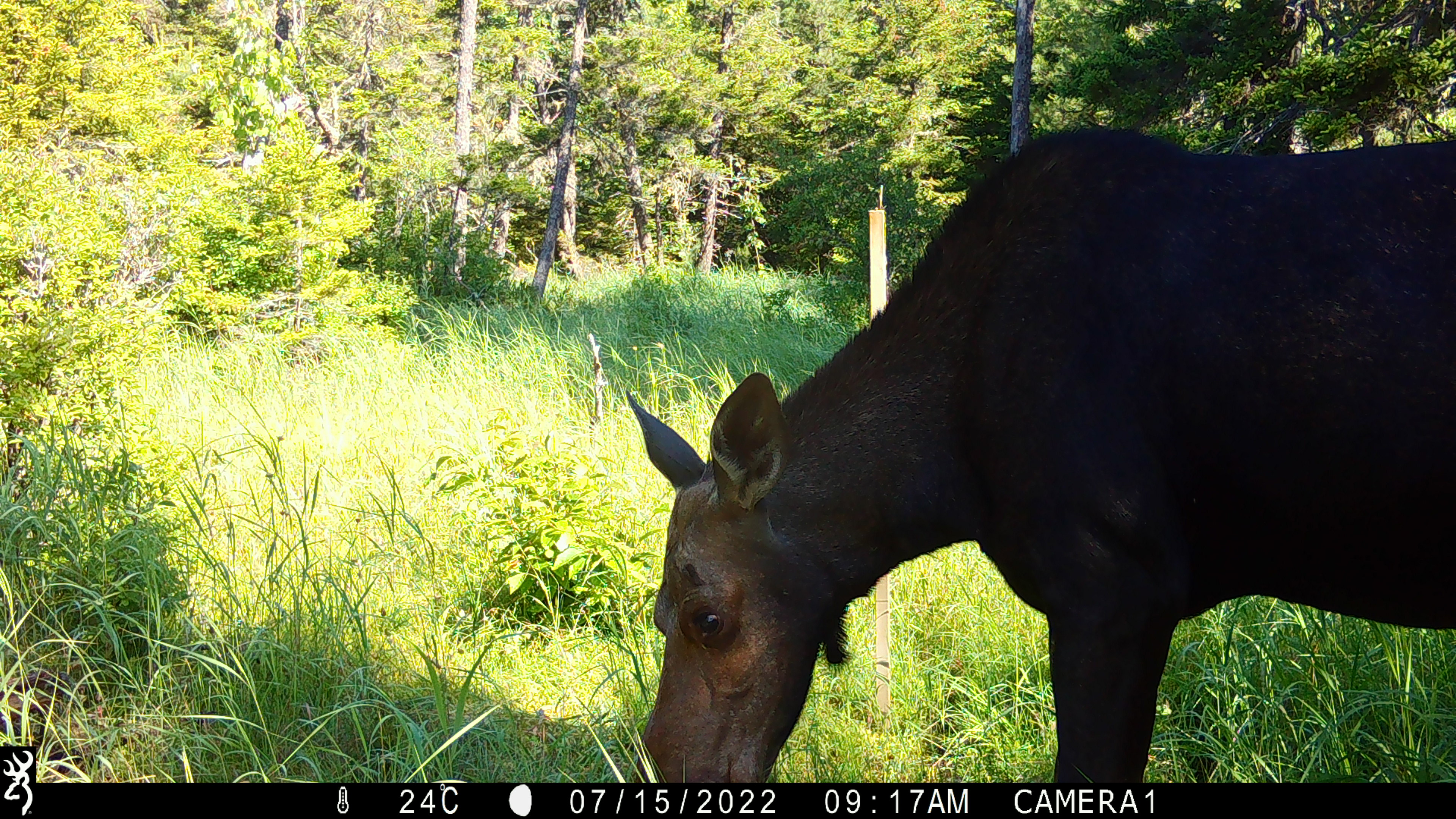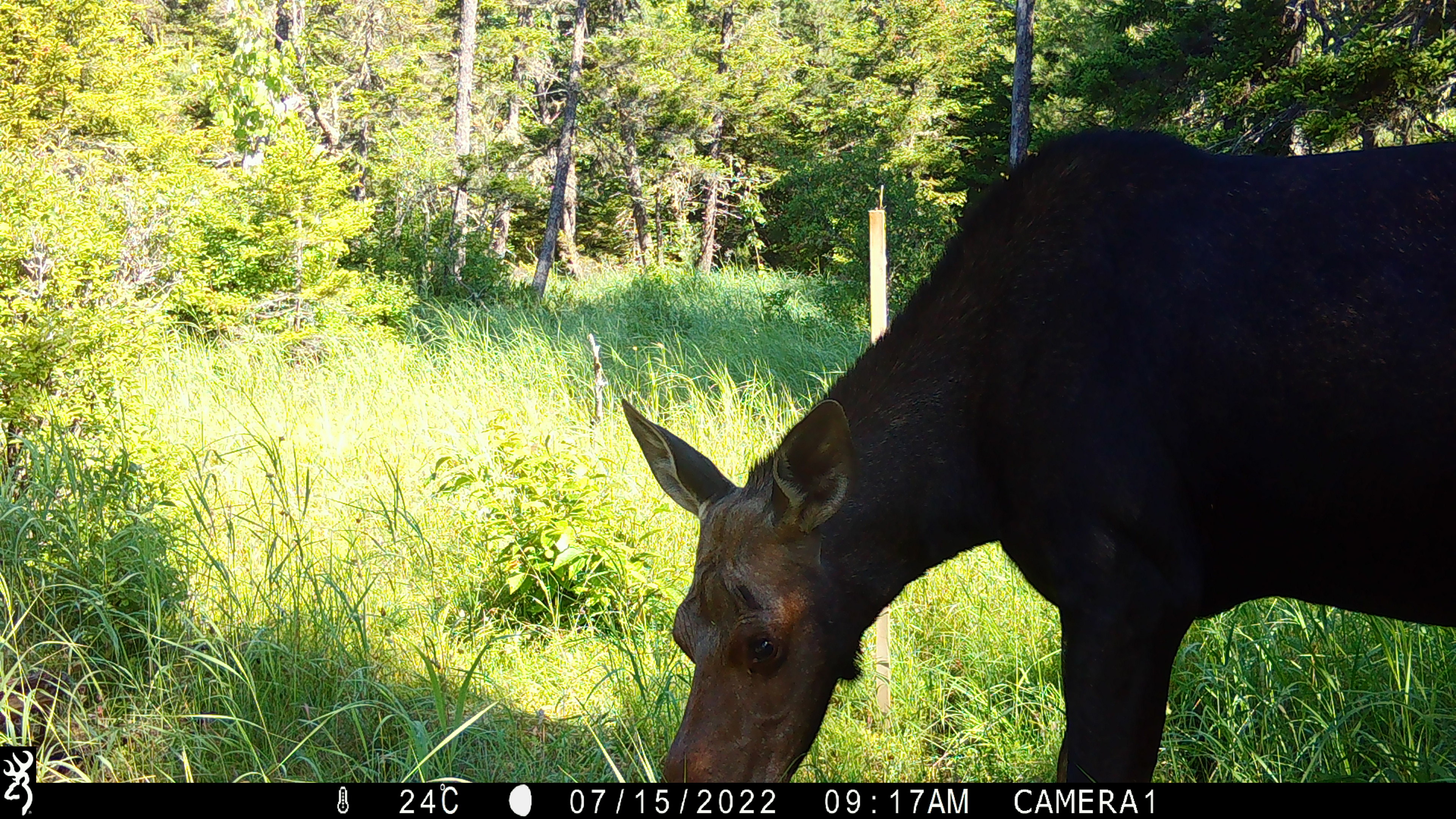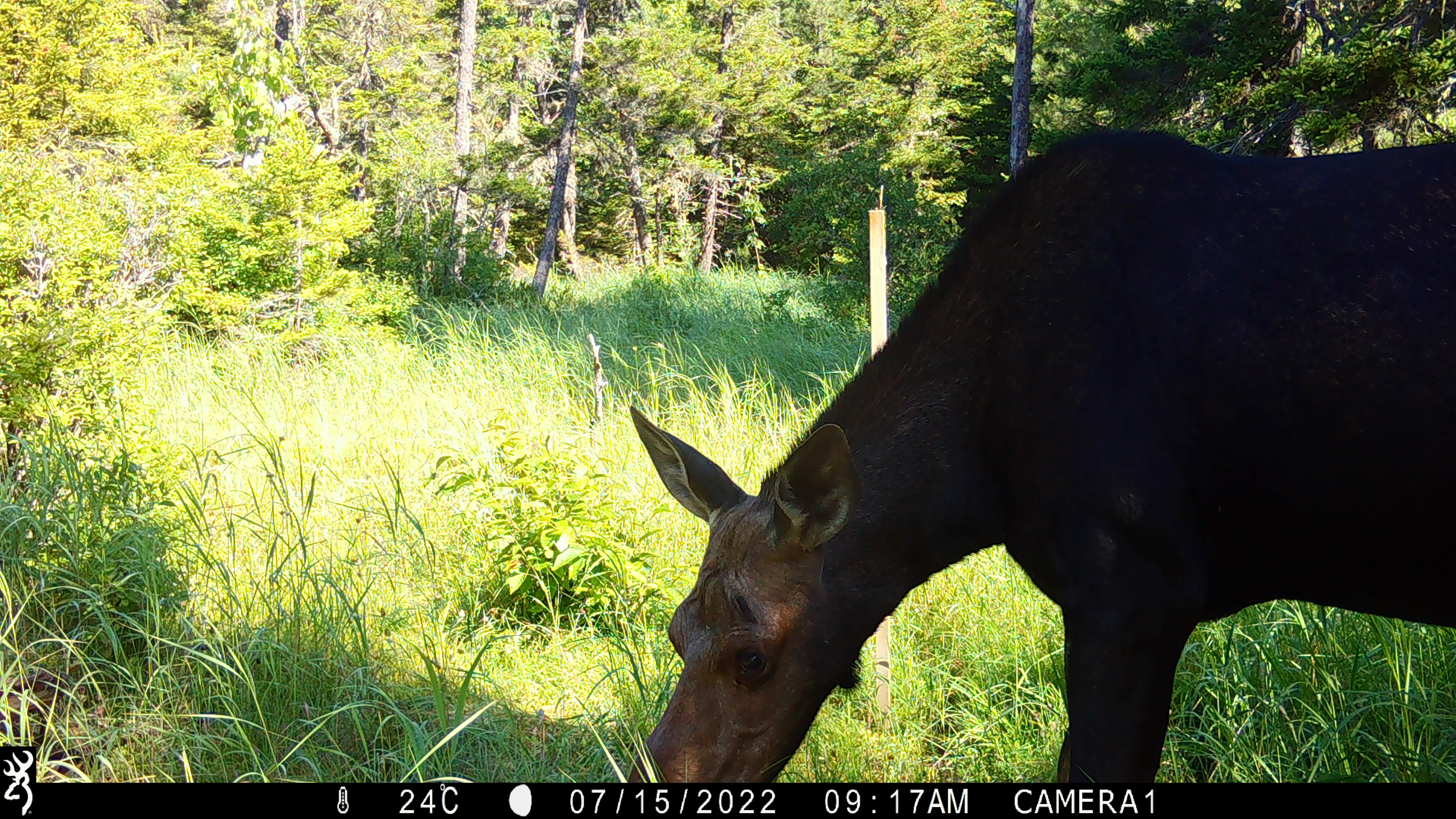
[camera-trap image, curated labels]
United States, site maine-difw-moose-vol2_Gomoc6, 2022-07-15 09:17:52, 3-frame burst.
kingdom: Animalia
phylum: Chordata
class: Mammalia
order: Artiodactyla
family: Cervidae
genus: Alces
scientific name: Alces alces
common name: moose